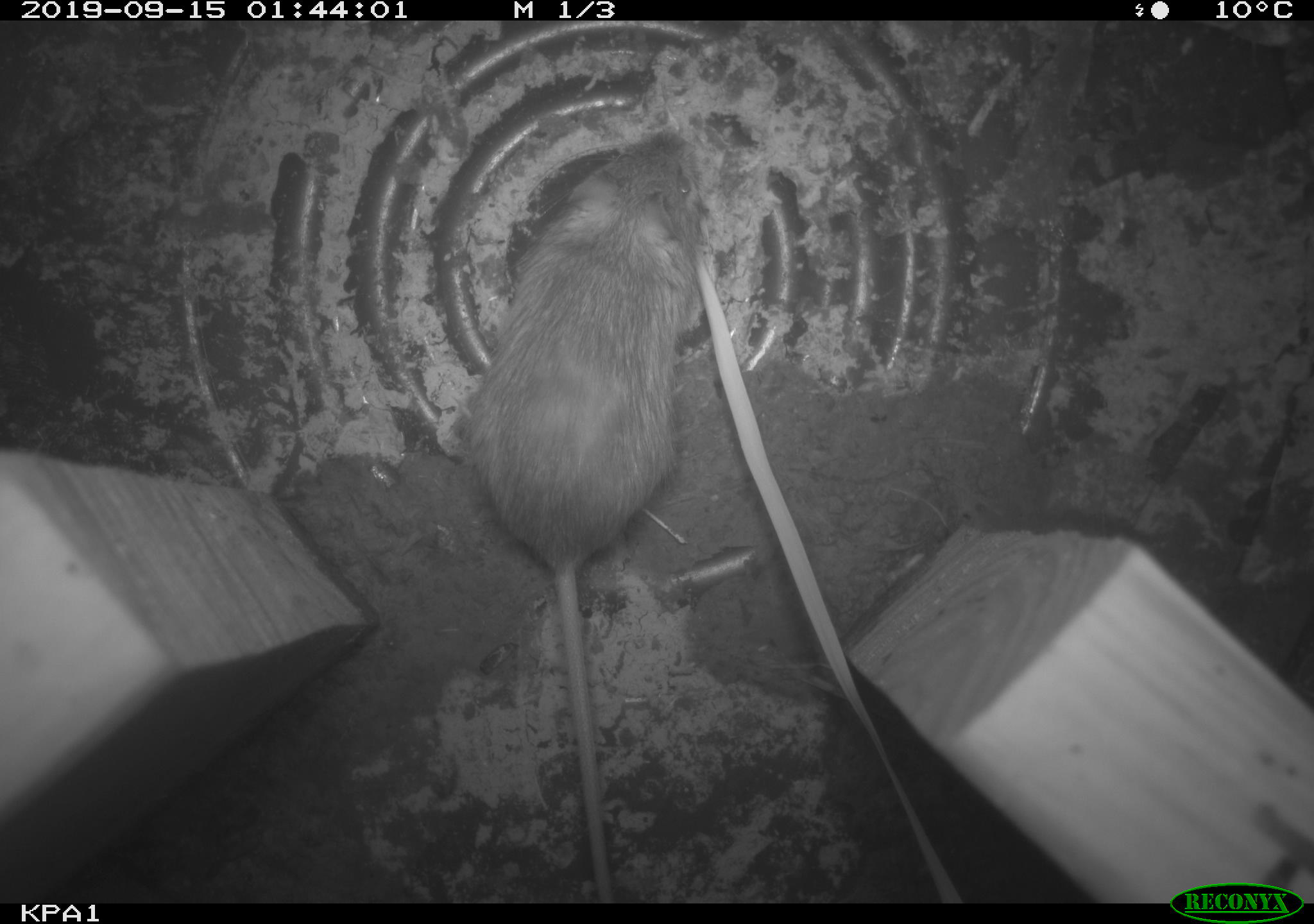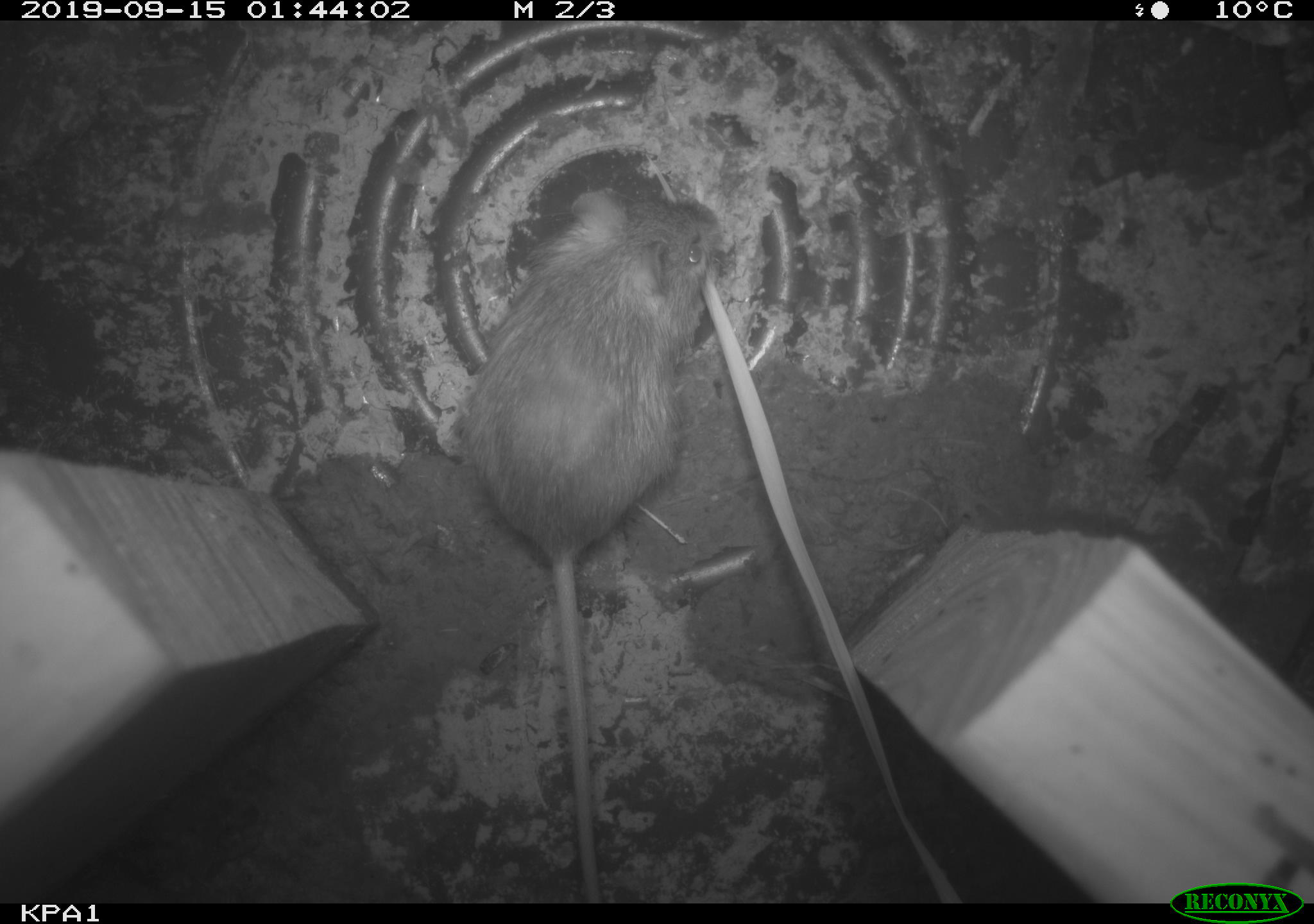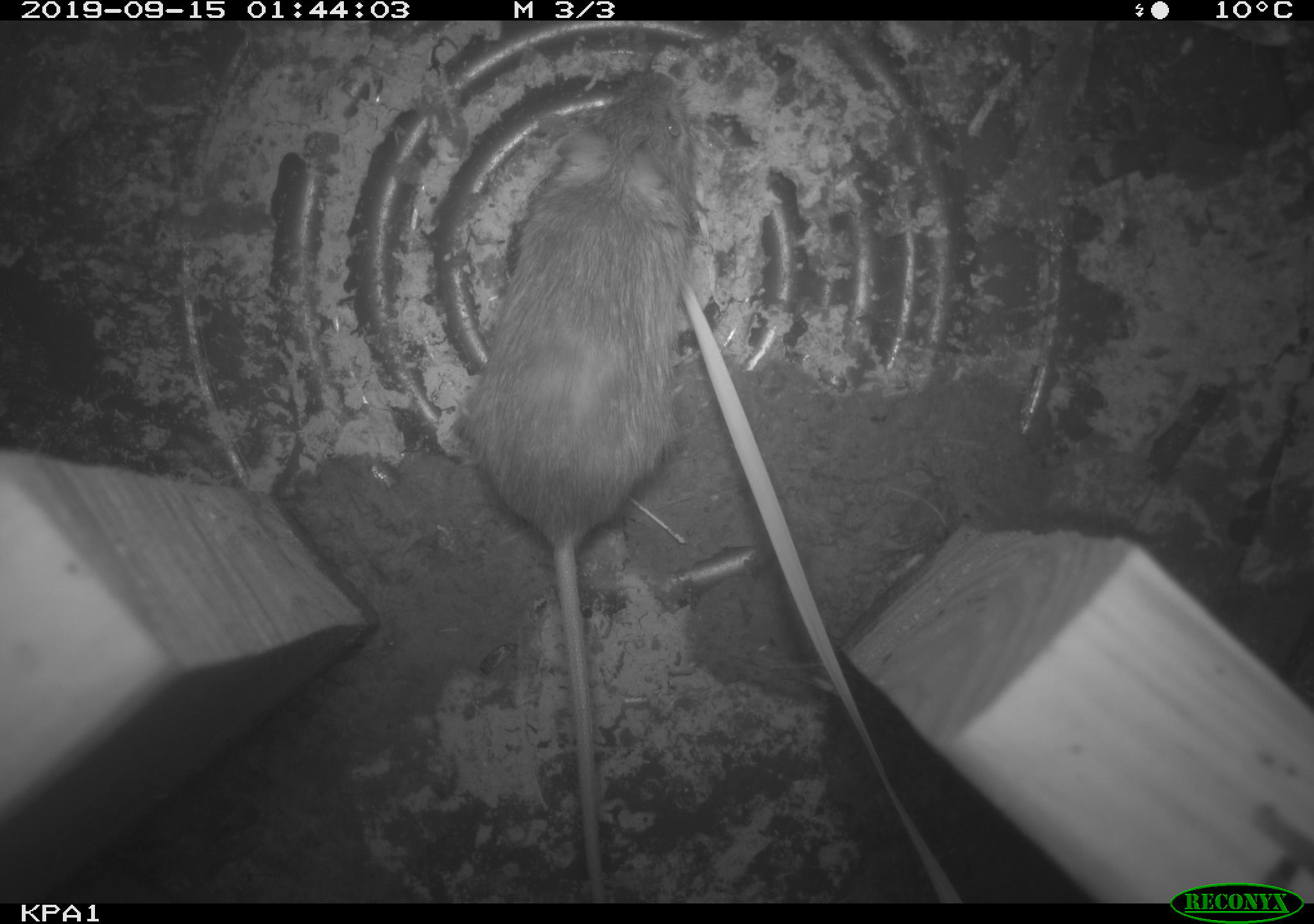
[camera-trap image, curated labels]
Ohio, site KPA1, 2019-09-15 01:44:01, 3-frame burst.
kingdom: Animalia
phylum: Chordata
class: Mammalia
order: Rodentia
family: Zapodidae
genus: Zapus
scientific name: Zapus hudsonius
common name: meadow jumping mouse